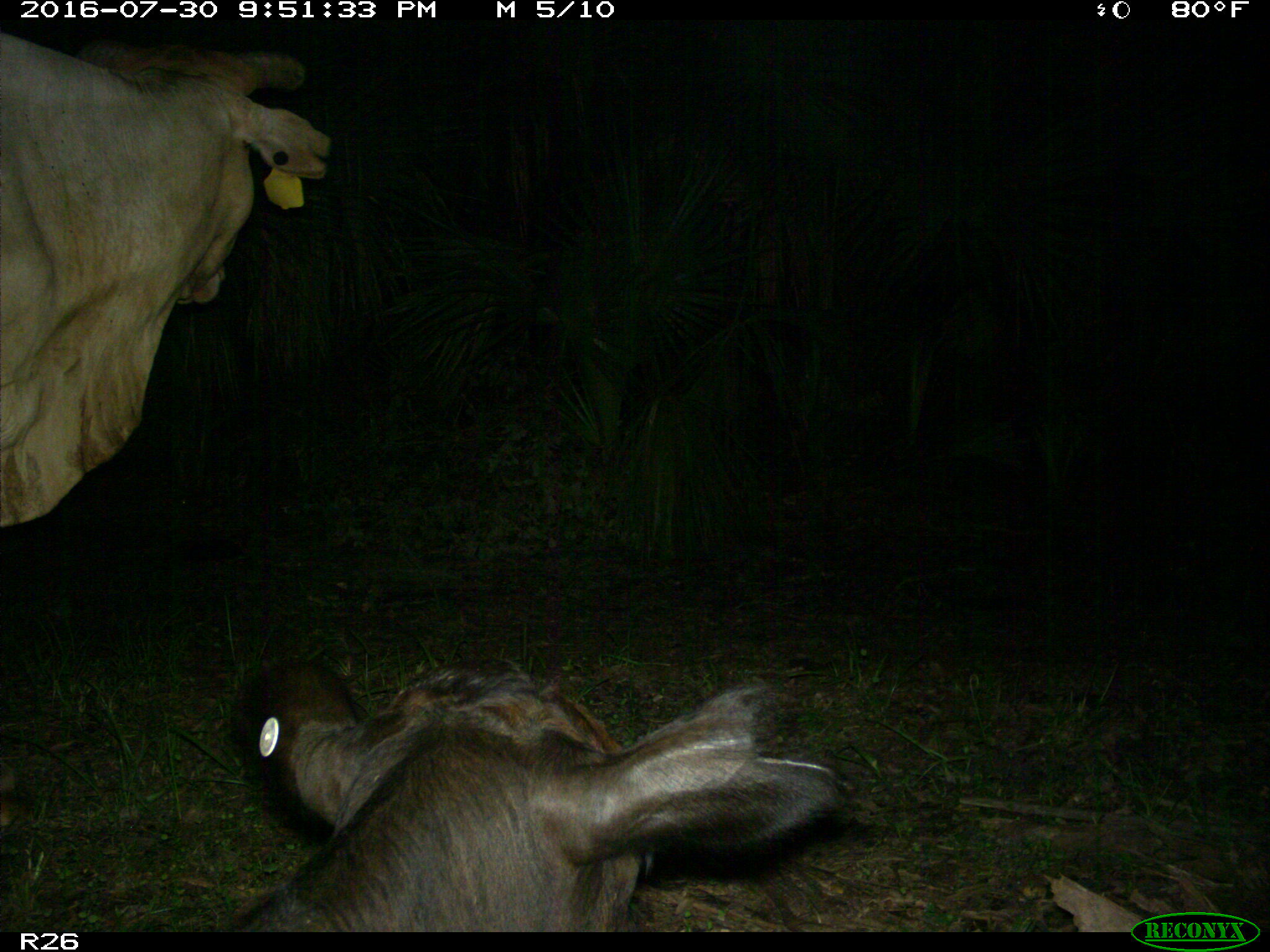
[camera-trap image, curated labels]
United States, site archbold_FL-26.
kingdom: Animalia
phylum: Chordata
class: Mammalia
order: Artiodactyla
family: Bovidae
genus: Bos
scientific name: Bos taurus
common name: domestic cow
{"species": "Bos taurus (domestic cow)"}